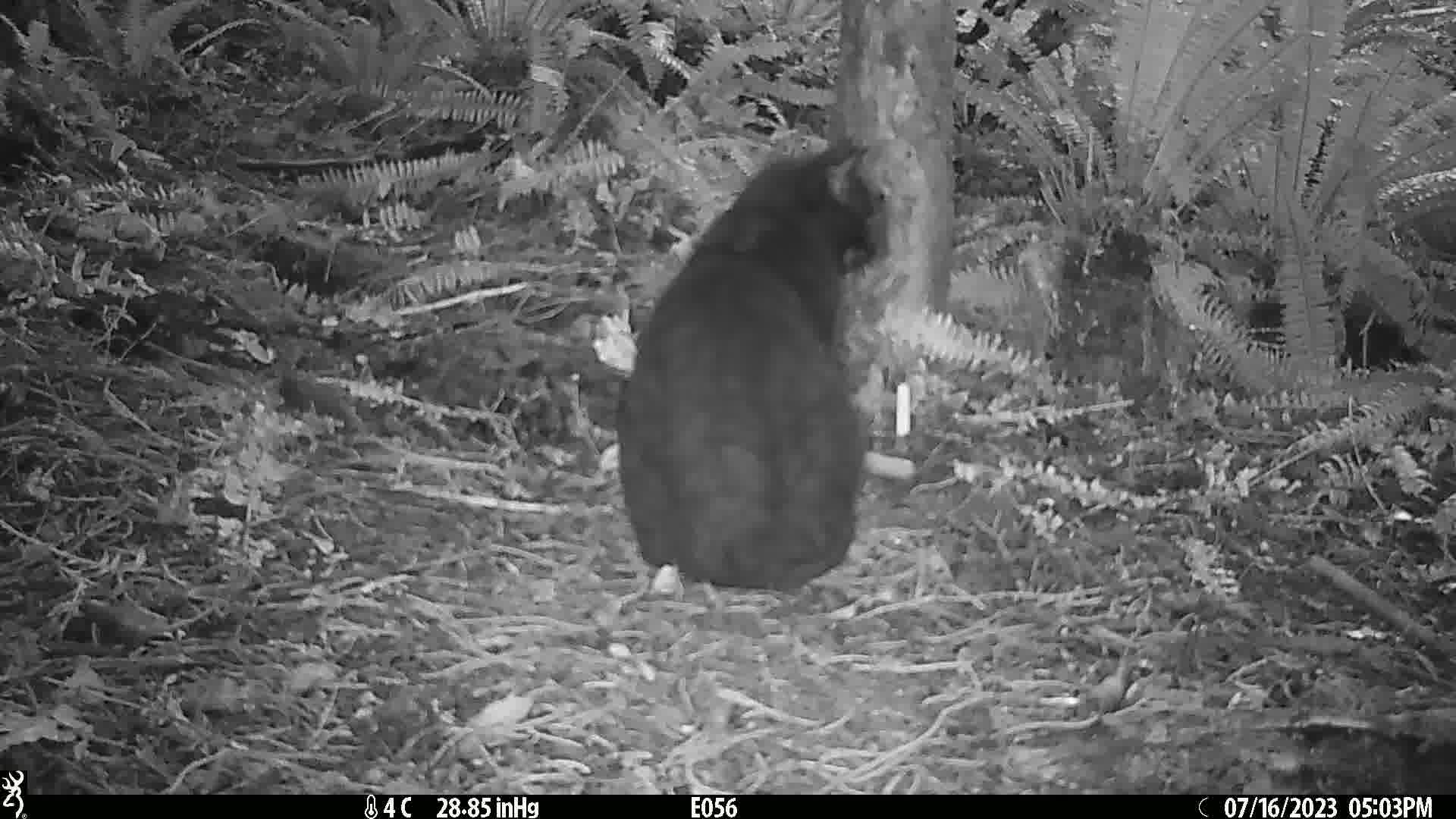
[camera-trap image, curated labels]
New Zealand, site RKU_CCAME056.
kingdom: Animalia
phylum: Chordata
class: Mammalia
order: Carnivora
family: Felidae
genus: Felis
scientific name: Felis catus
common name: domestic cat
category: cat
Cat (domestic cat) (Felis catus).